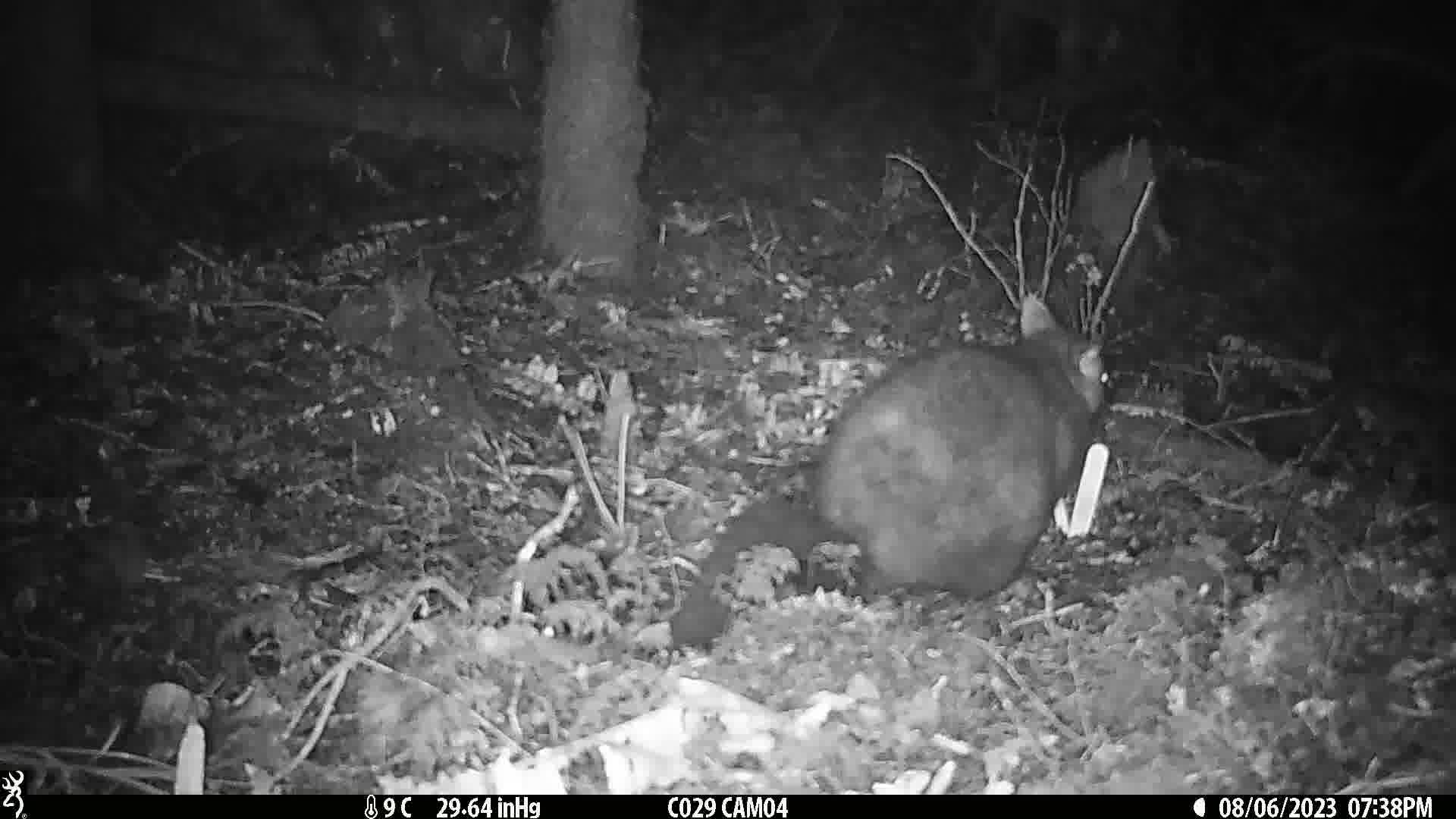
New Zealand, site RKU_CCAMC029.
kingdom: Animalia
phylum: Chordata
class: Mammalia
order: Diprotodontia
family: Phalangeridae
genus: Trichosurus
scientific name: Trichosurus vulpecula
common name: common brushtail possum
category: possum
Possum (common brushtail possum) (Trichosurus vulpecula).